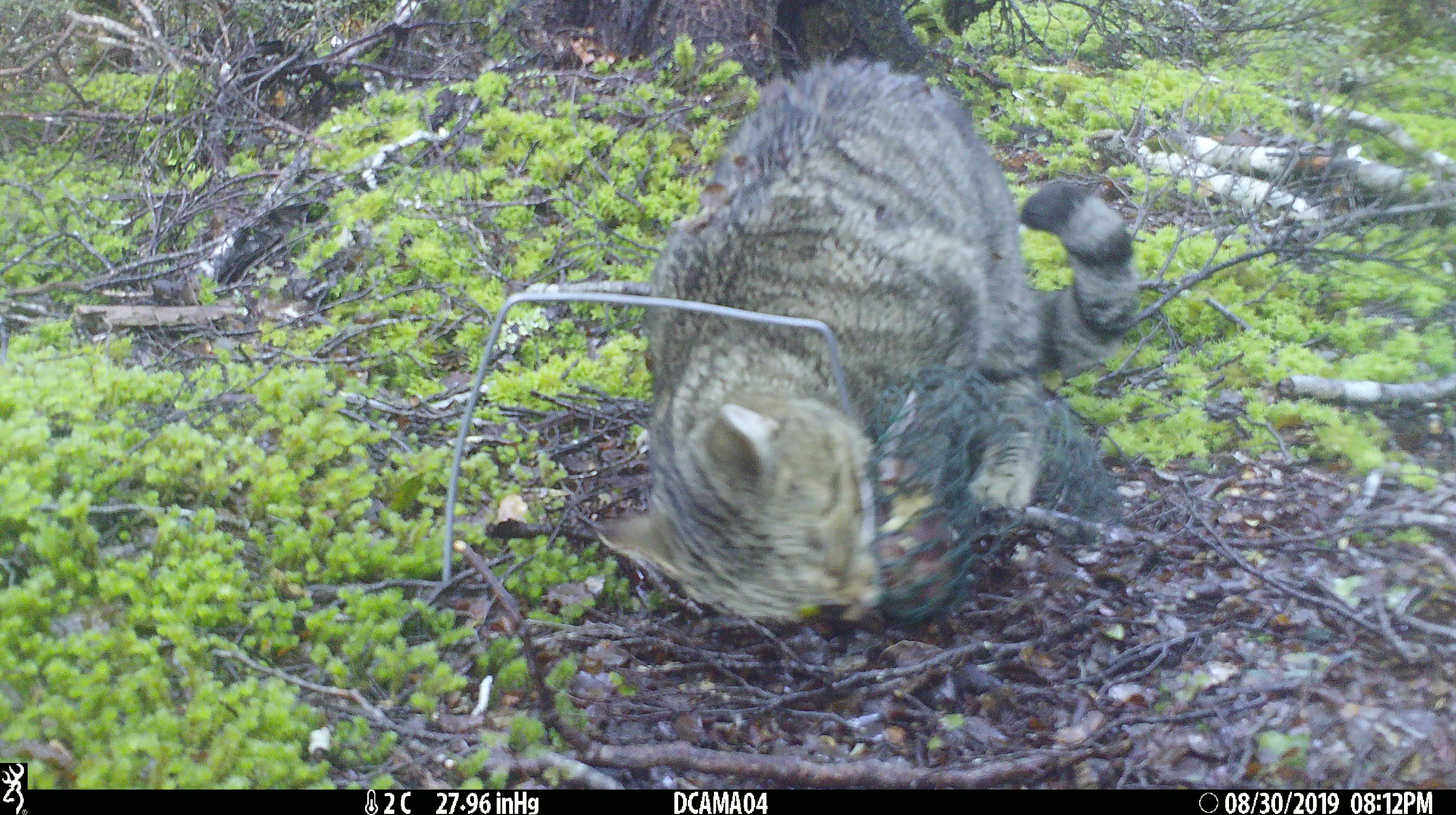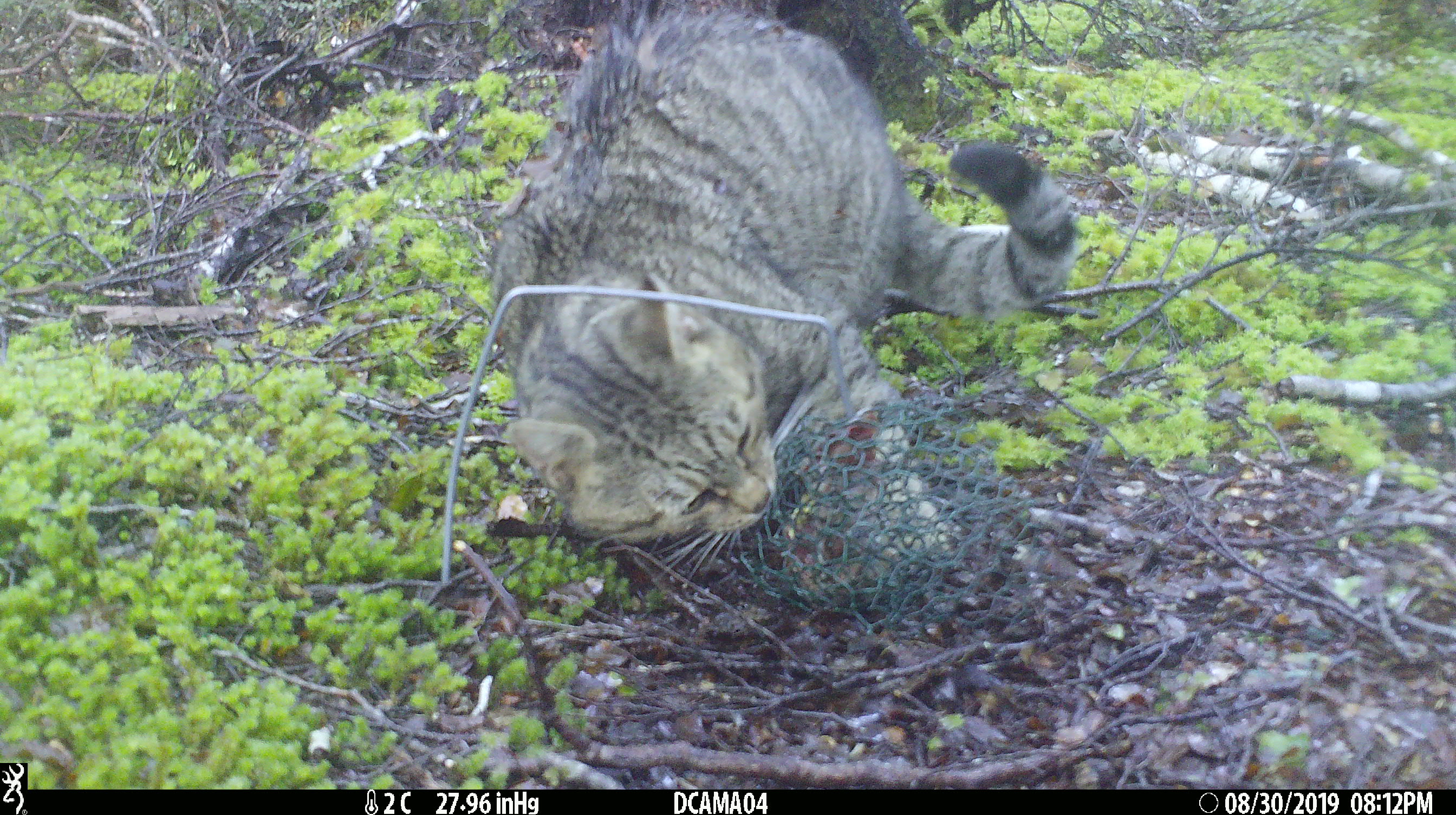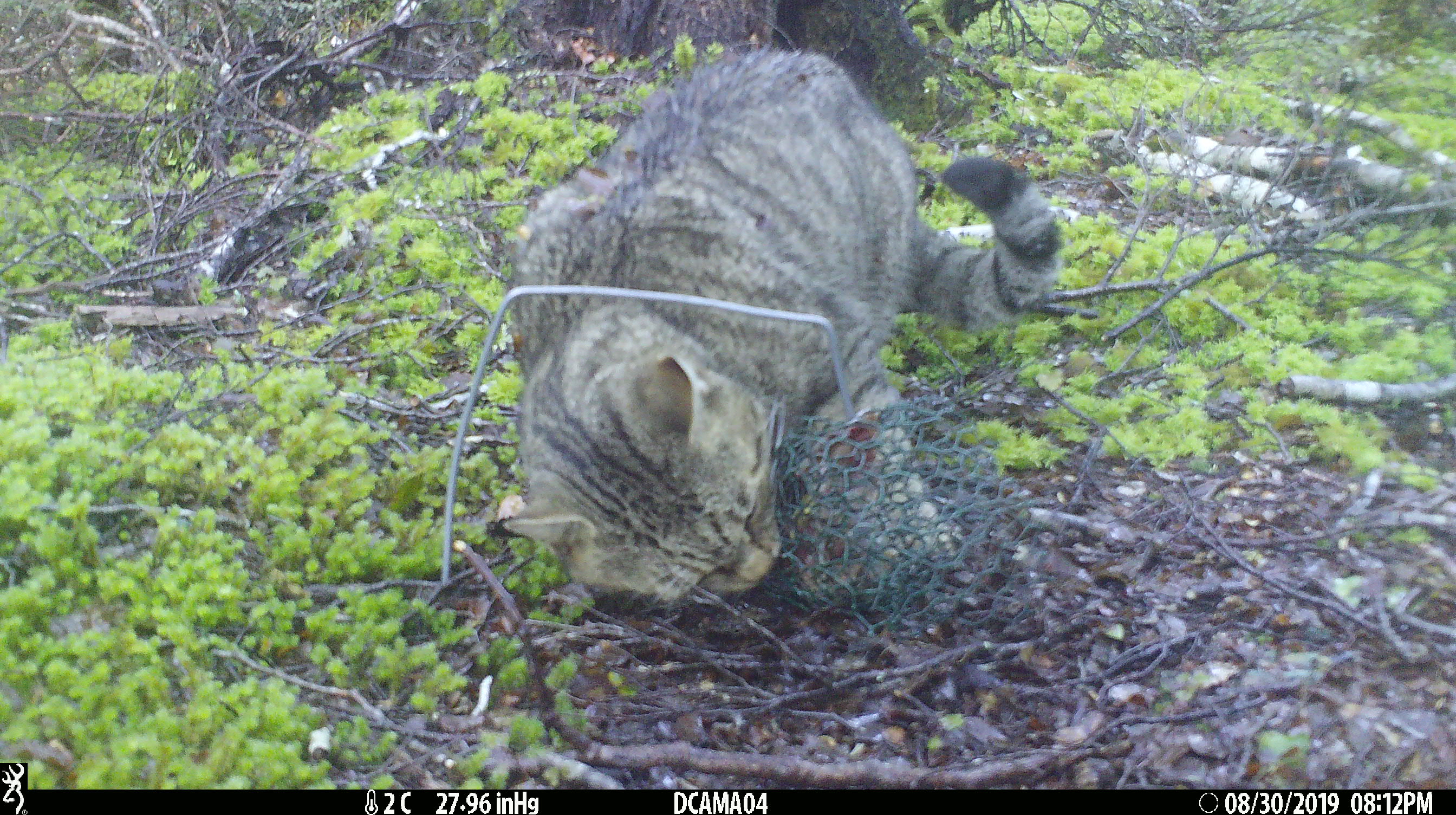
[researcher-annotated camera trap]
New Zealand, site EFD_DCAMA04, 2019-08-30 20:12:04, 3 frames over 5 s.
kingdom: Animalia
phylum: Chordata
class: Mammalia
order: Carnivora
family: Felidae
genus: Felis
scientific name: Felis catus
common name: domestic cat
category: cat